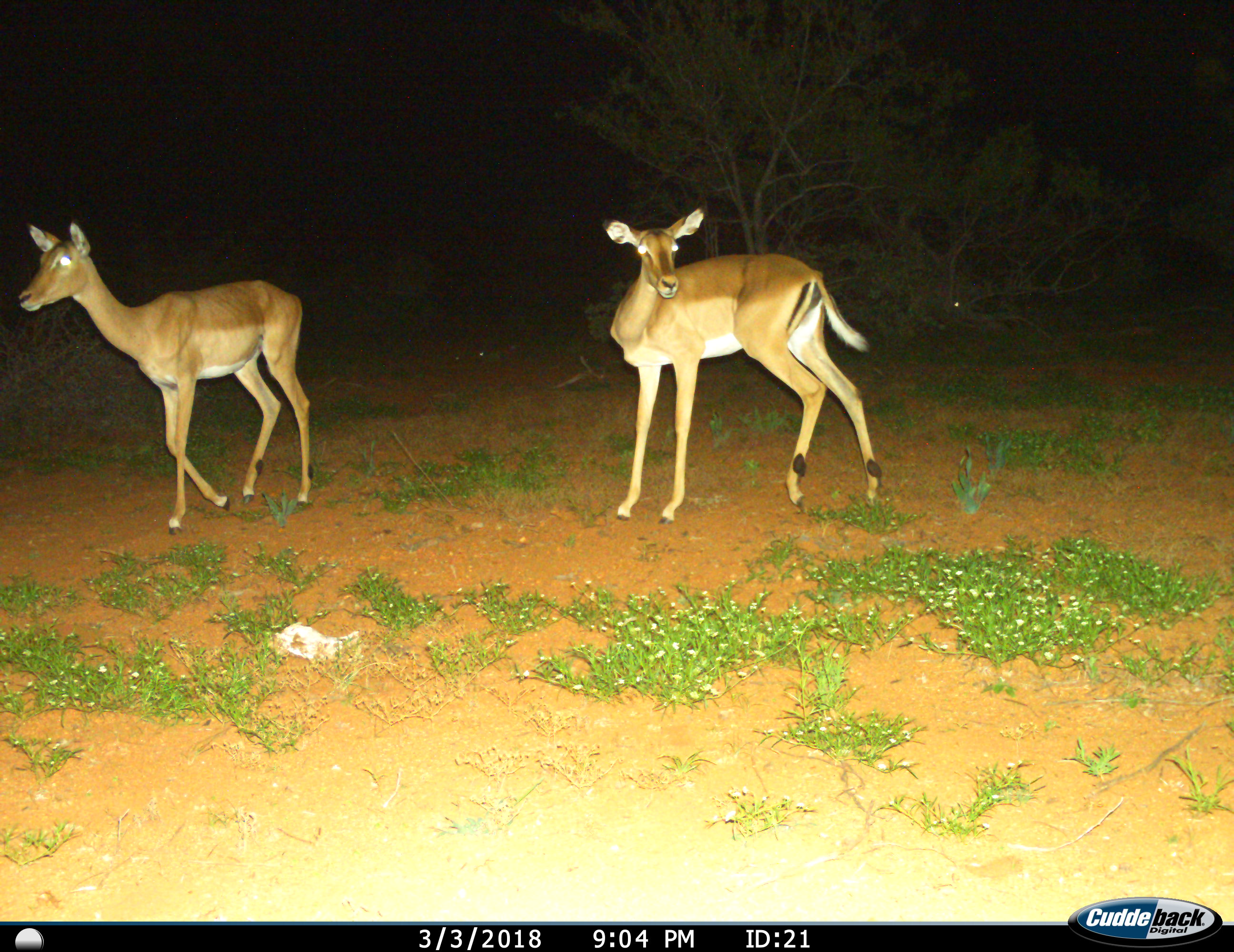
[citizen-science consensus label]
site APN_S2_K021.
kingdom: Animalia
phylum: Chordata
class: Mammalia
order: Artiodactyla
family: Bovidae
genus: Aepyceros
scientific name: Aepyceros melampus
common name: impala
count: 2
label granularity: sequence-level